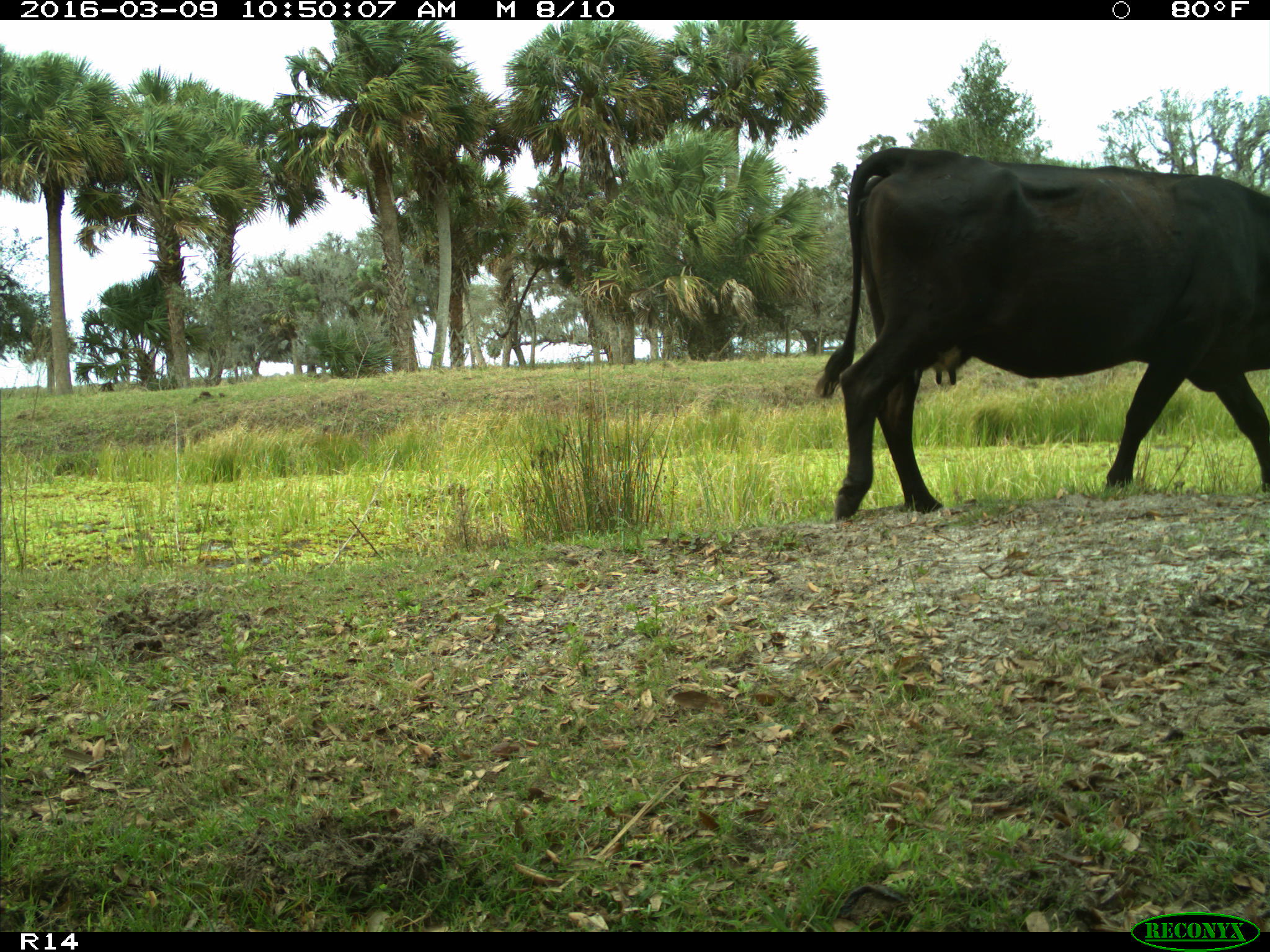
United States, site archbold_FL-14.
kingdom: Animalia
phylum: Chordata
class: Mammalia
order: Artiodactyla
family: Bovidae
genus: Bos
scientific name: Bos taurus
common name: domestic cow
Bos taurus (domestic cow).